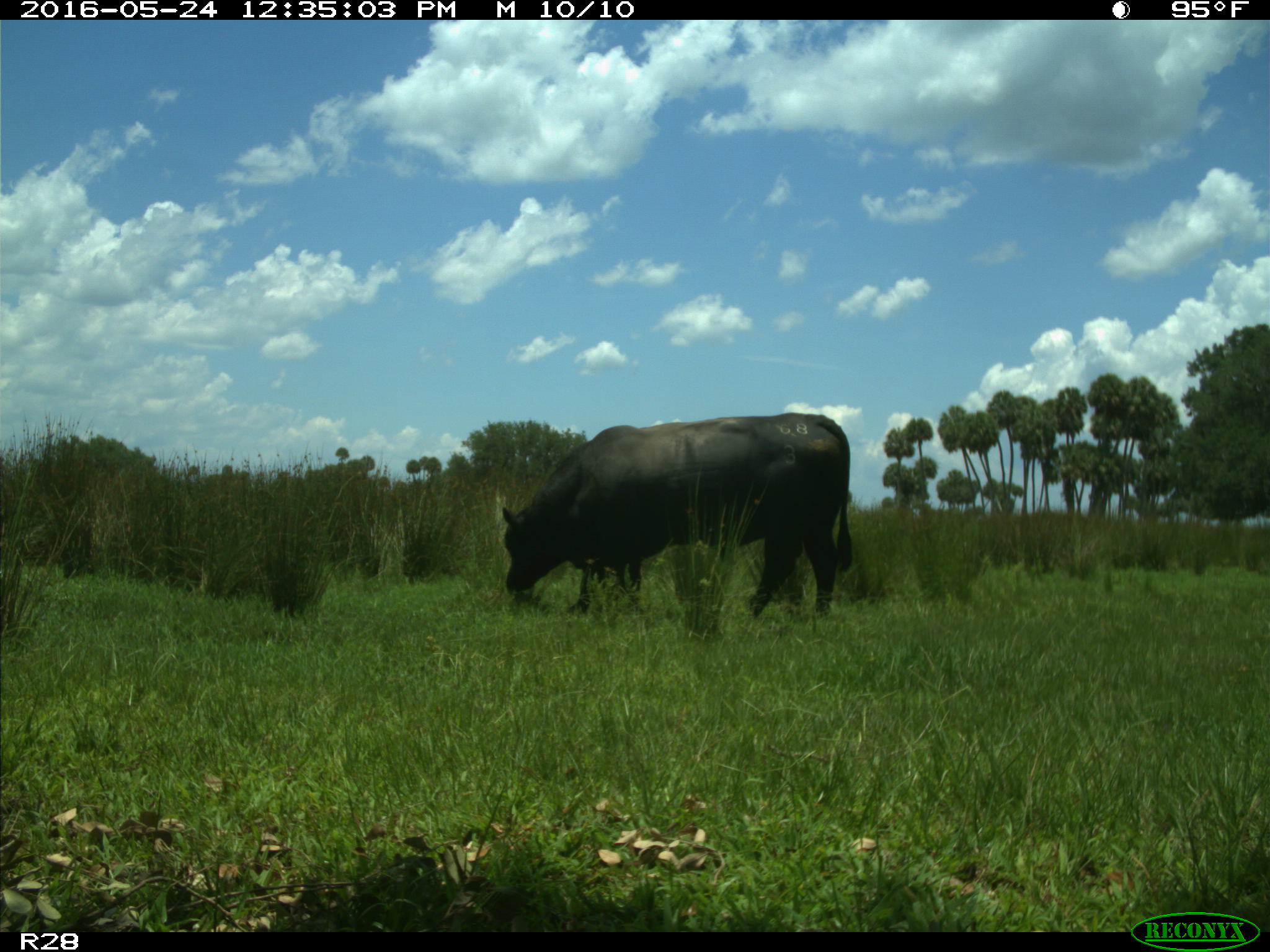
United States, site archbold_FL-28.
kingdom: Animalia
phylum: Chordata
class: Mammalia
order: Artiodactyla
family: Bovidae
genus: Bos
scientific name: Bos taurus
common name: domestic cow